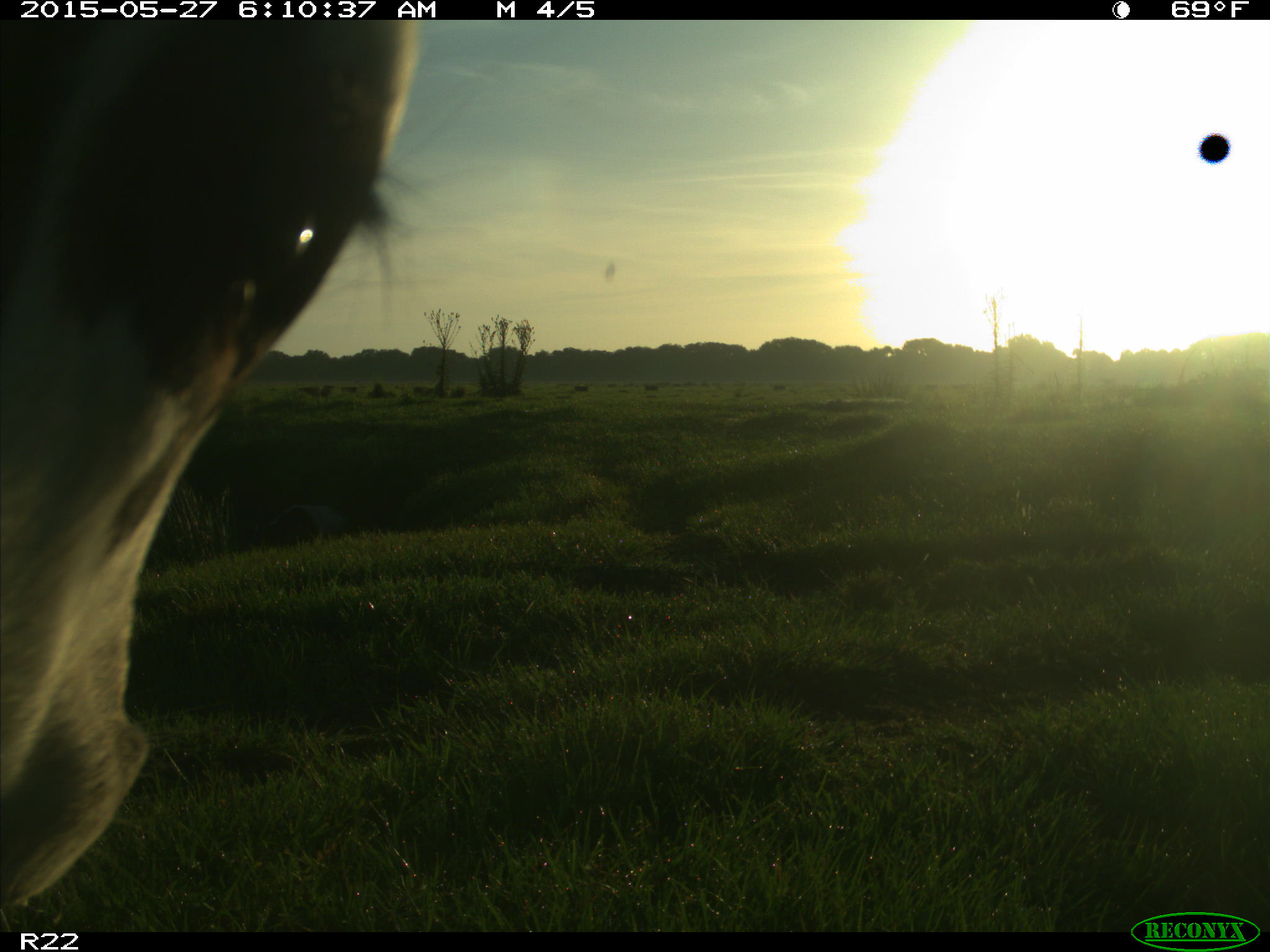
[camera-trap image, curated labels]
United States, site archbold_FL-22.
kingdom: Animalia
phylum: Chordata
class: Mammalia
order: Artiodactyla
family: Bovidae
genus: Bos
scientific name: Bos taurus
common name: domestic cow